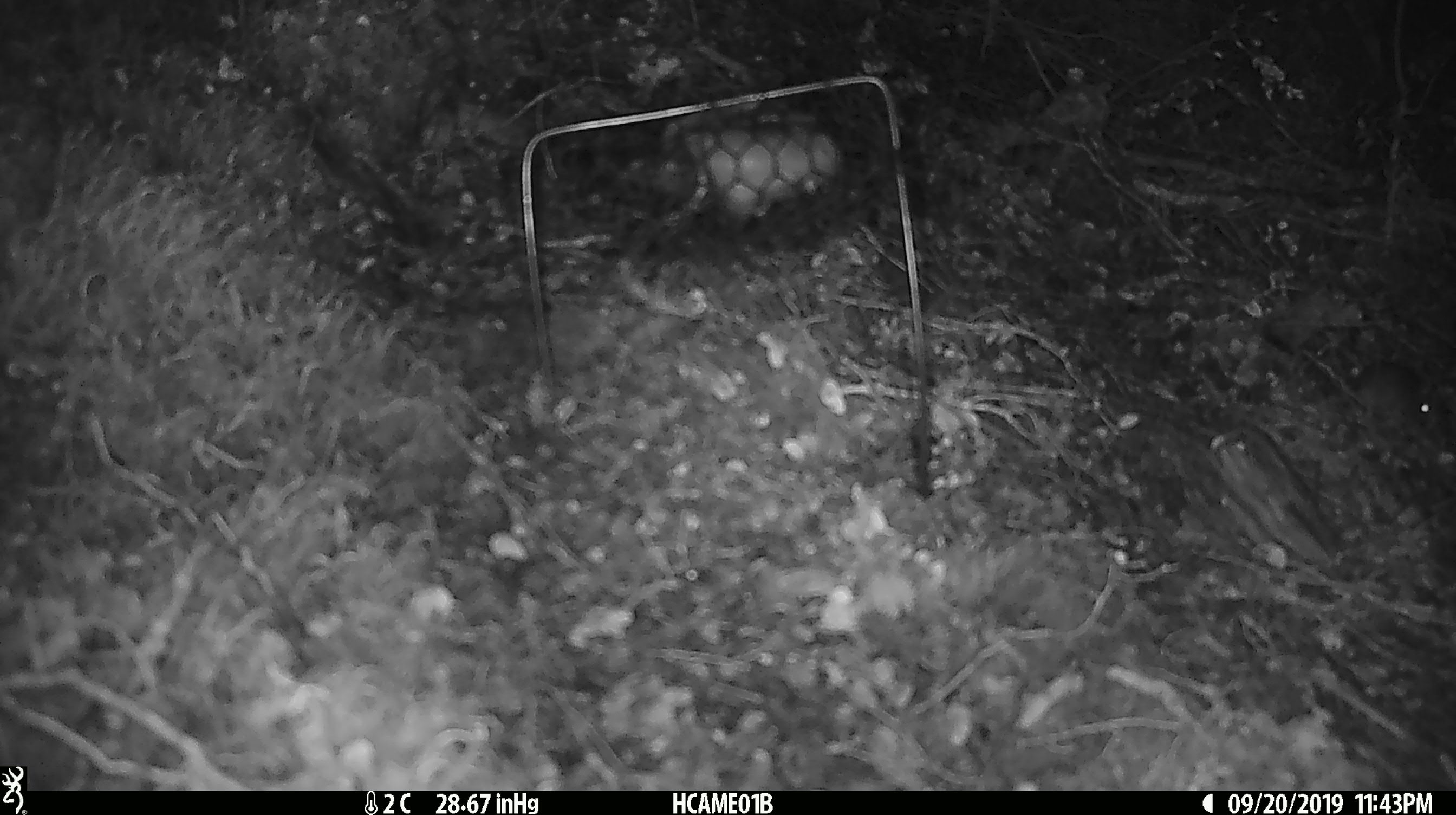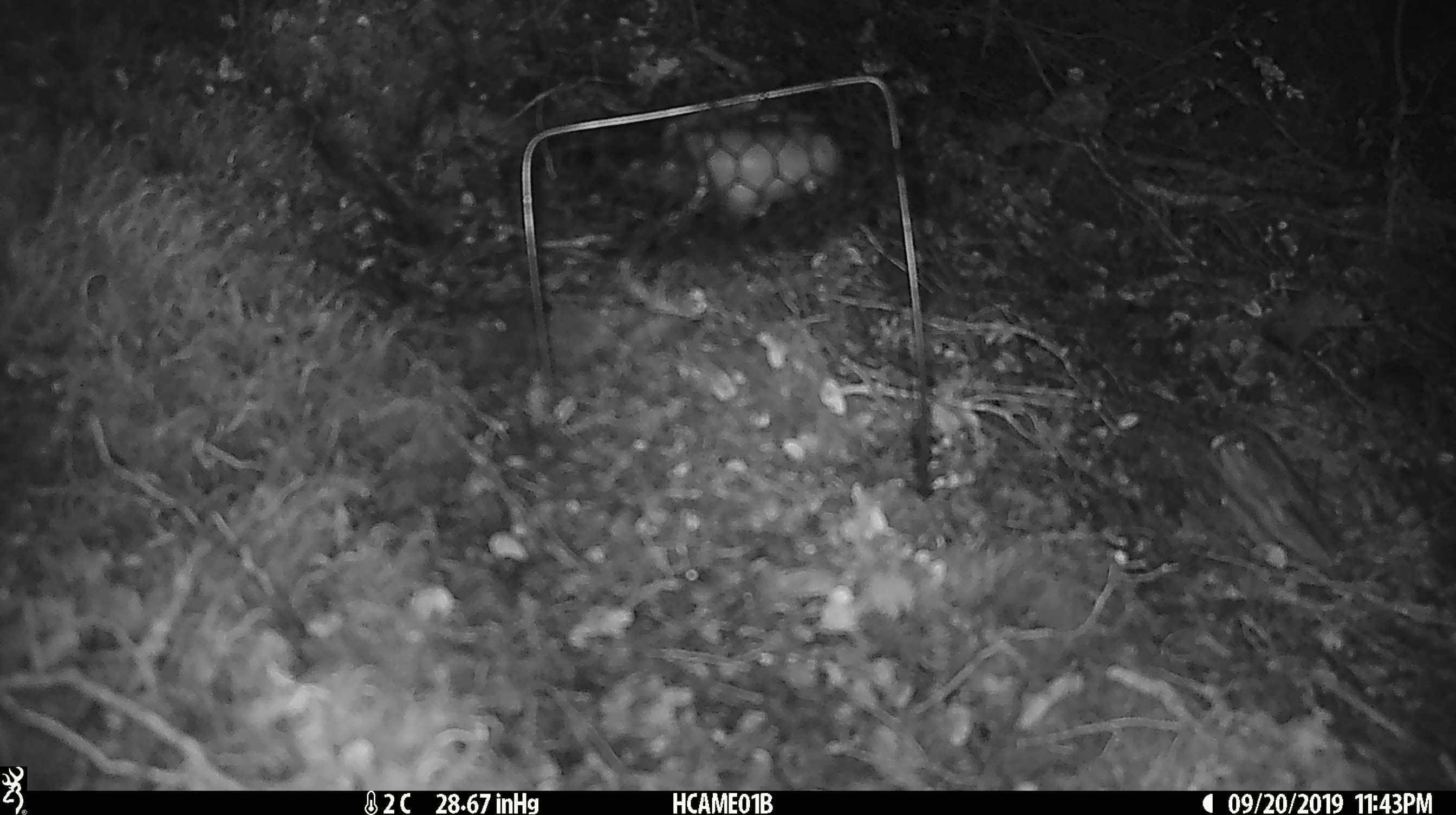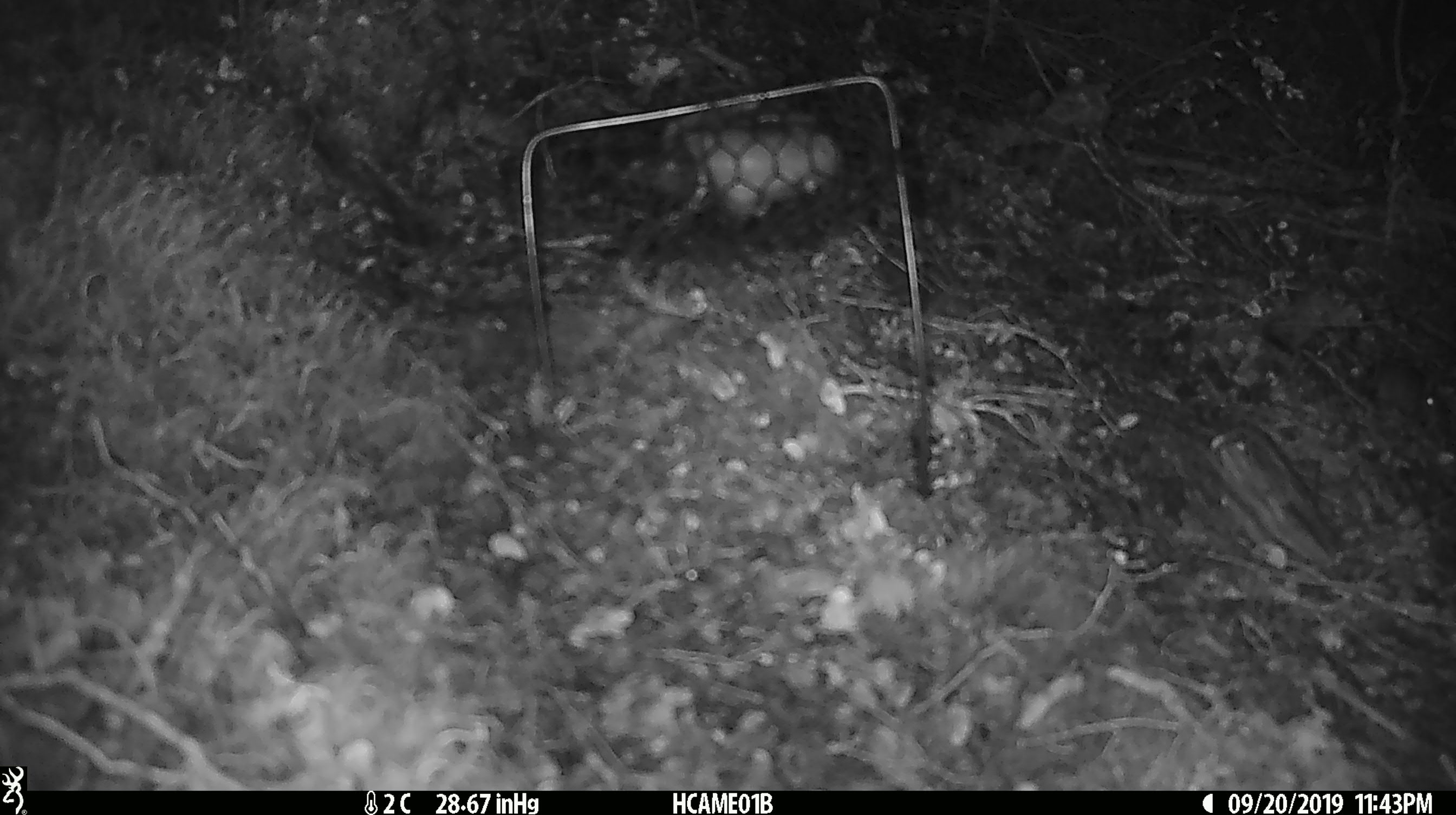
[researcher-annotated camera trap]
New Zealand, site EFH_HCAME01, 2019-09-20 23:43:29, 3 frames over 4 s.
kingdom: Animalia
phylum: Chordata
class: Mammalia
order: Rodentia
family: Muridae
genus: Mus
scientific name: Mus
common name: mouse